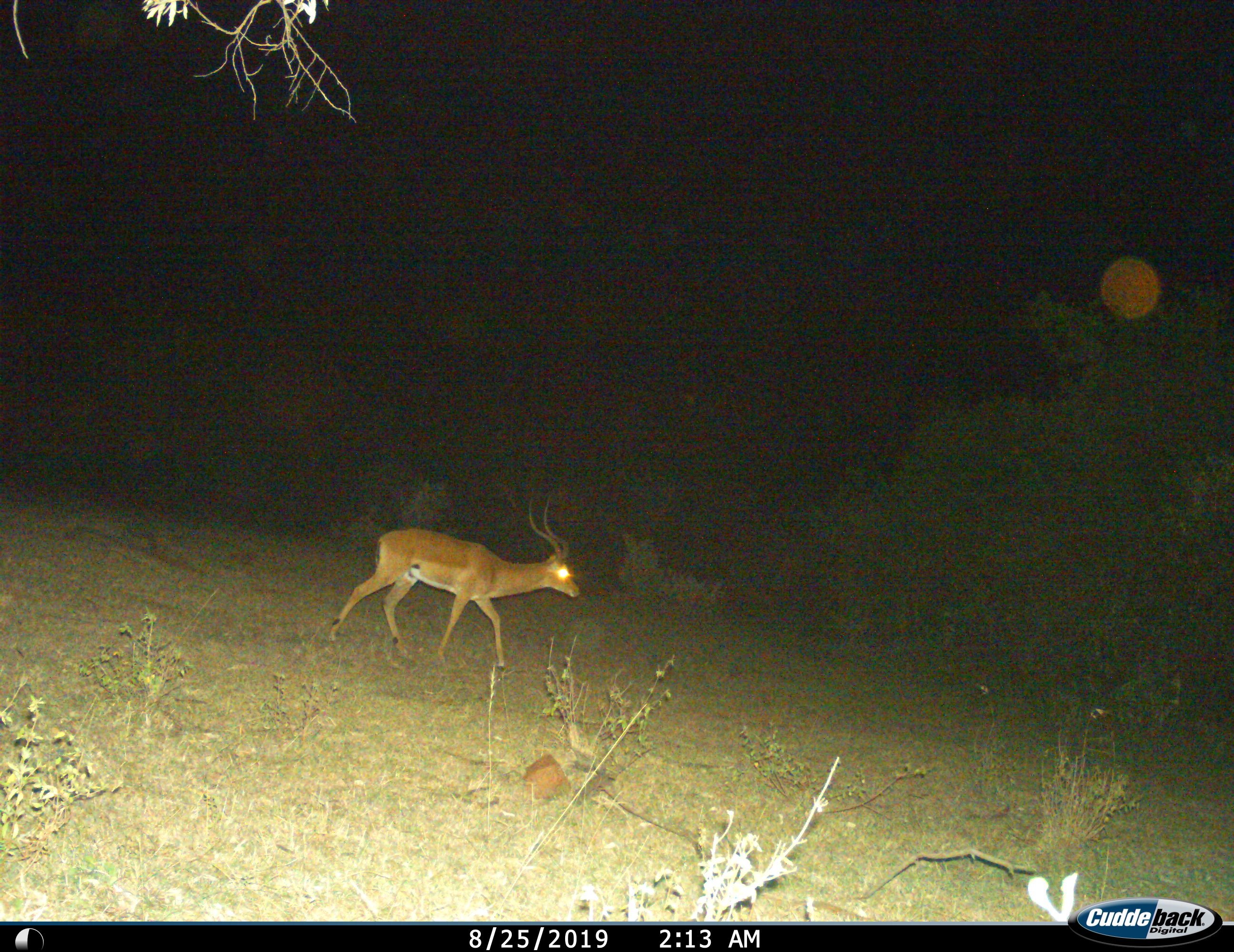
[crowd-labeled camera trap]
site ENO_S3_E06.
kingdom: Animalia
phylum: Chordata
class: Mammalia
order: Artiodactyla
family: Bovidae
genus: Aepyceros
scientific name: Aepyceros melampus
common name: impala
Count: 1.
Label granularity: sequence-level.